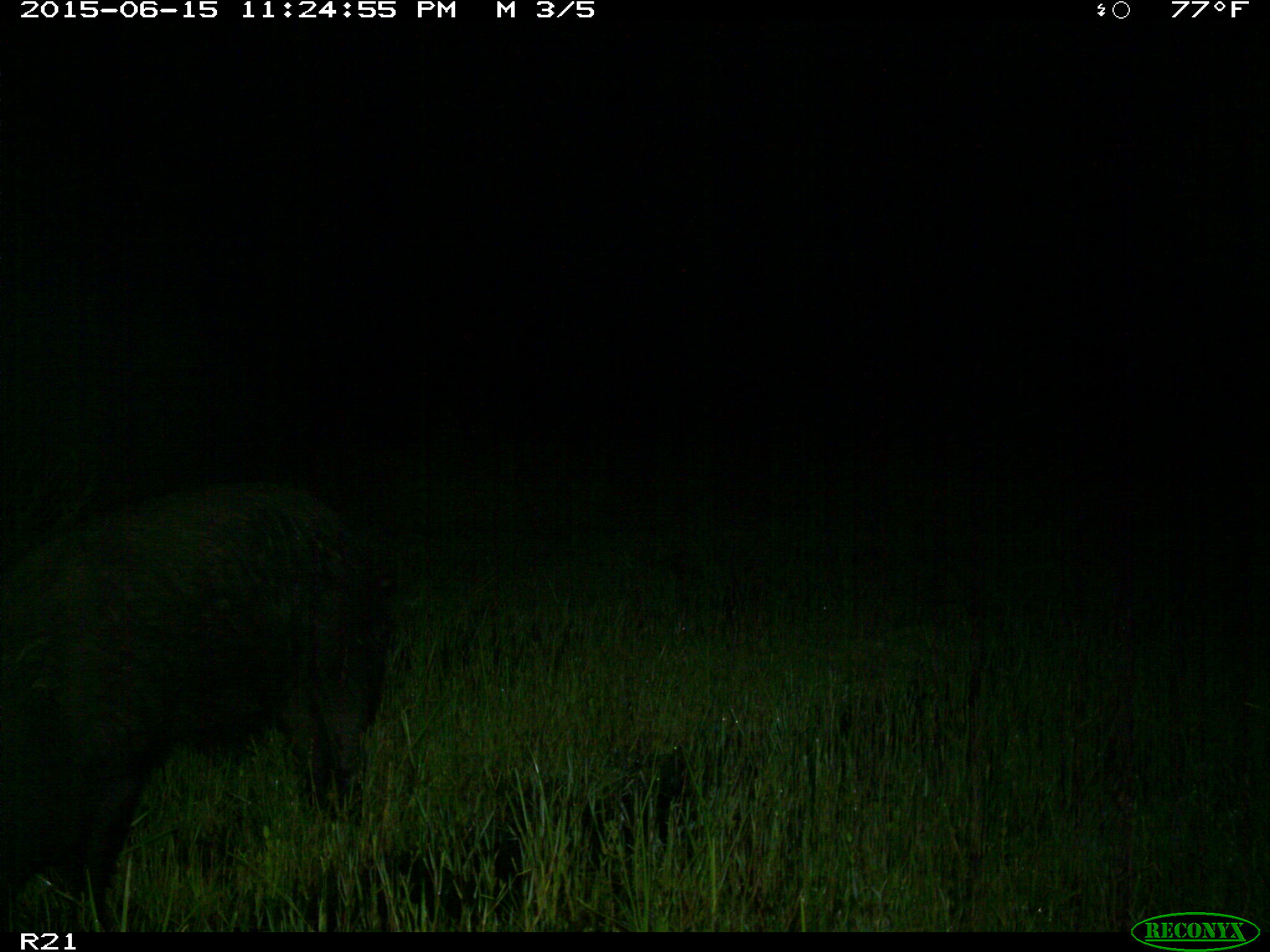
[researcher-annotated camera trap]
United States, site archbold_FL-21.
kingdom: Animalia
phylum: Chordata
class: Mammalia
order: Artiodactyla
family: Suidae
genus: Sus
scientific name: Sus scrofa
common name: wild boar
Sus scrofa (wild boar).